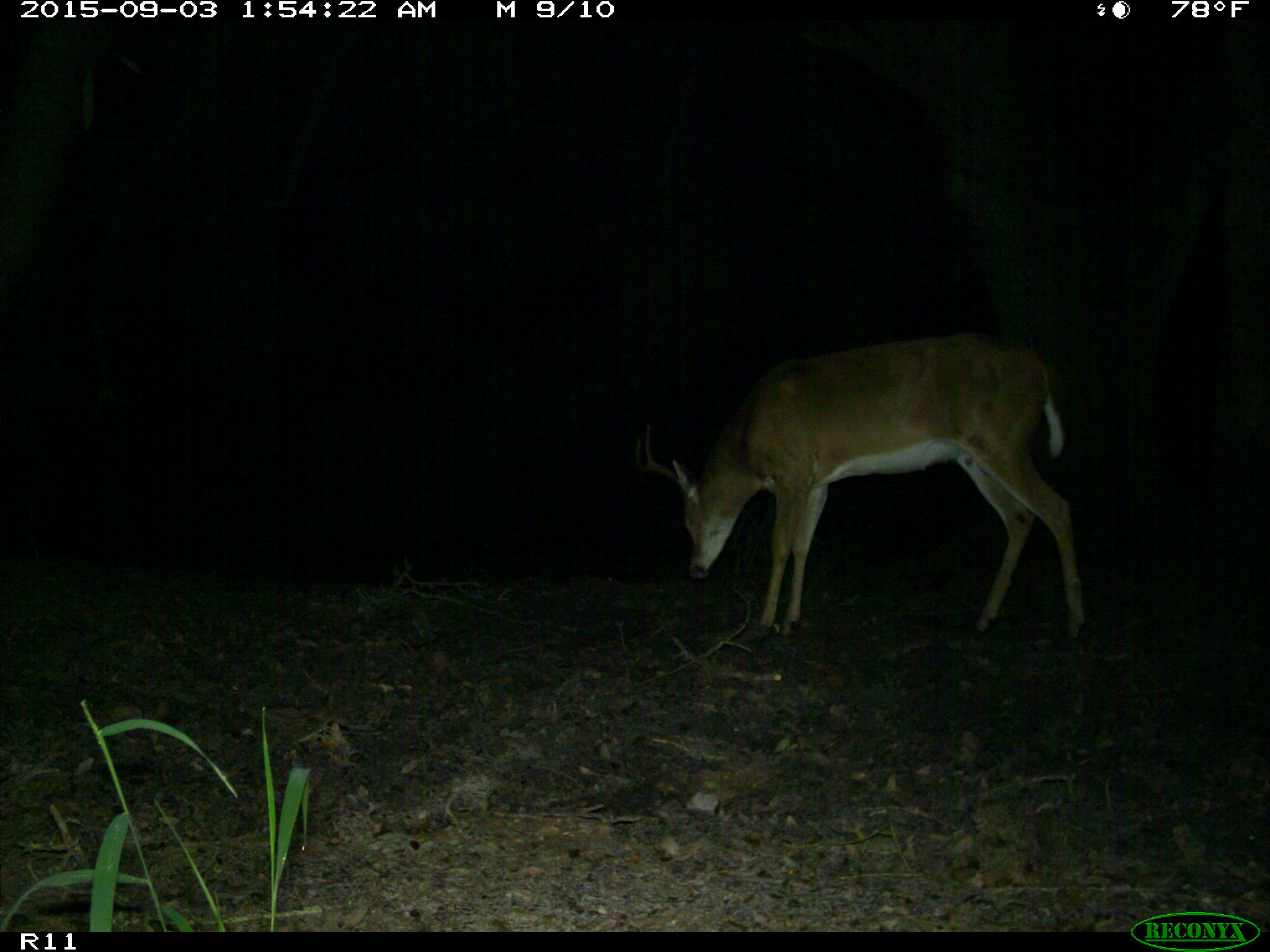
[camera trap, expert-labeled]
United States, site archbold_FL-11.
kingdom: Animalia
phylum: Chordata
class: Mammalia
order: Artiodactyla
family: Cervidae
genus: Odocoileus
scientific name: Odocoileus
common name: deer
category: unidentified deer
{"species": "unidentified deer (deer) (Odocoileus)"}